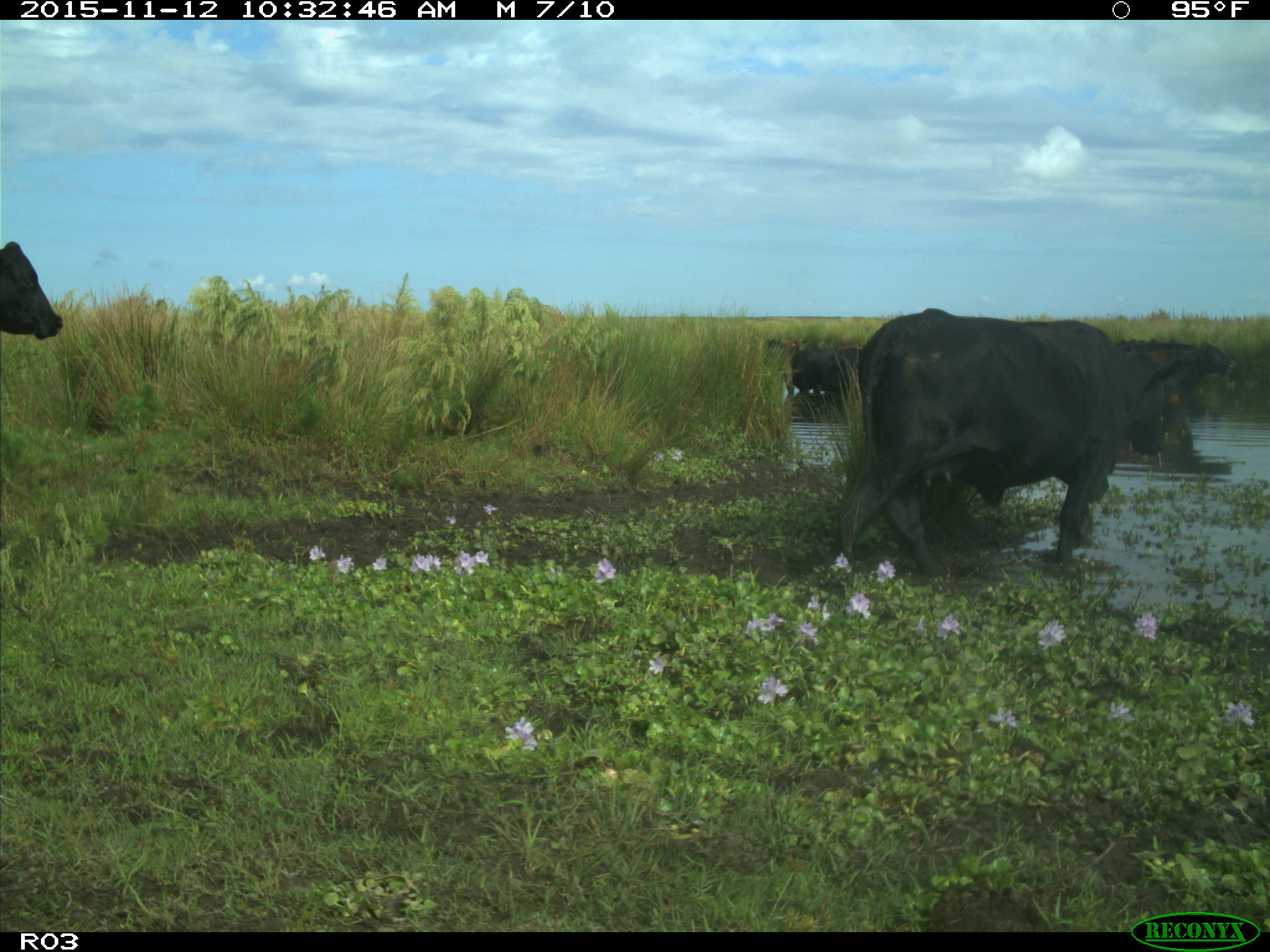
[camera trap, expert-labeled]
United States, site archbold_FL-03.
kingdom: Animalia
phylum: Chordata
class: Mammalia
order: Artiodactyla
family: Bovidae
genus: Bos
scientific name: Bos taurus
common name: domestic cow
Bos taurus (domestic cow).